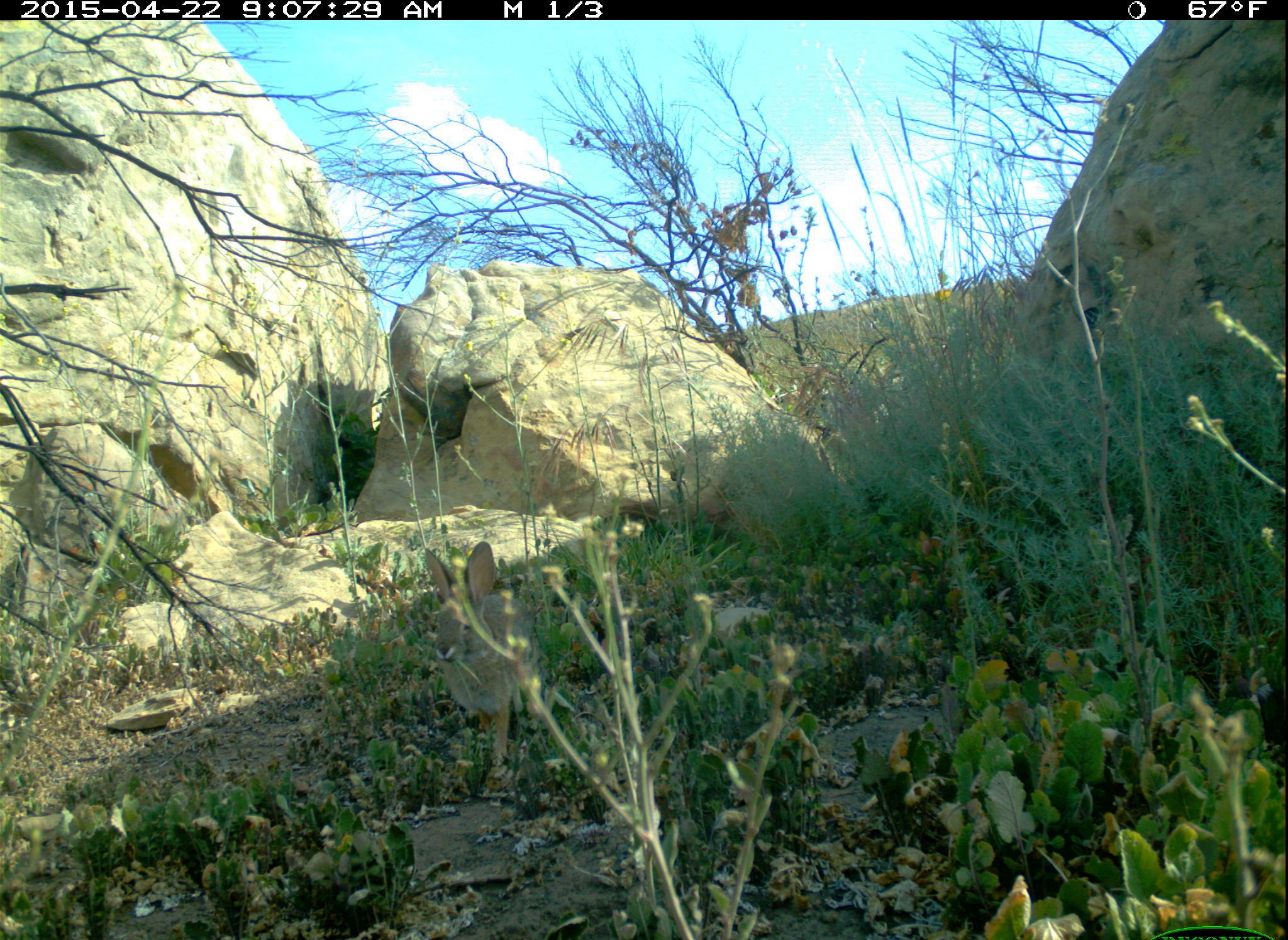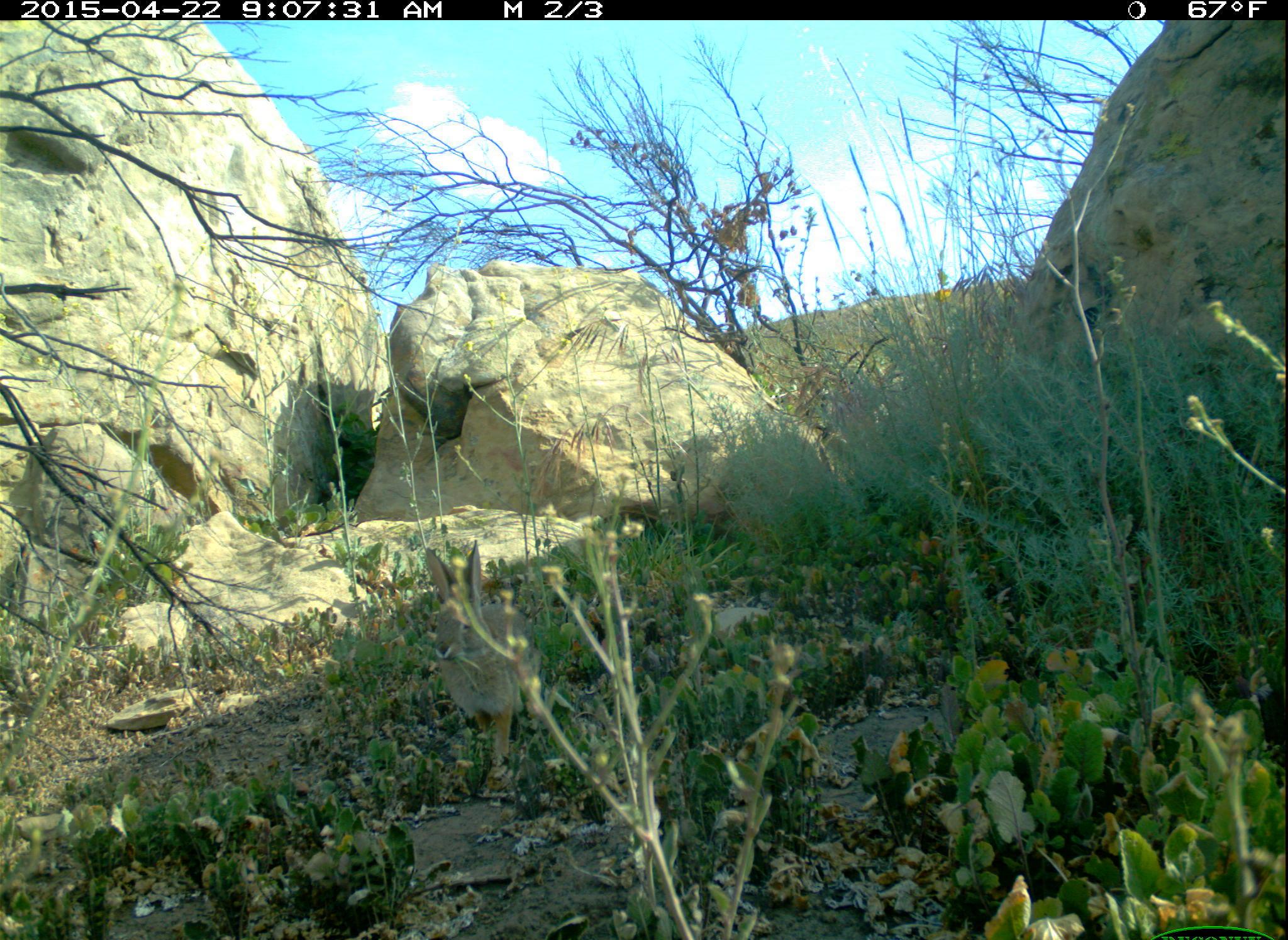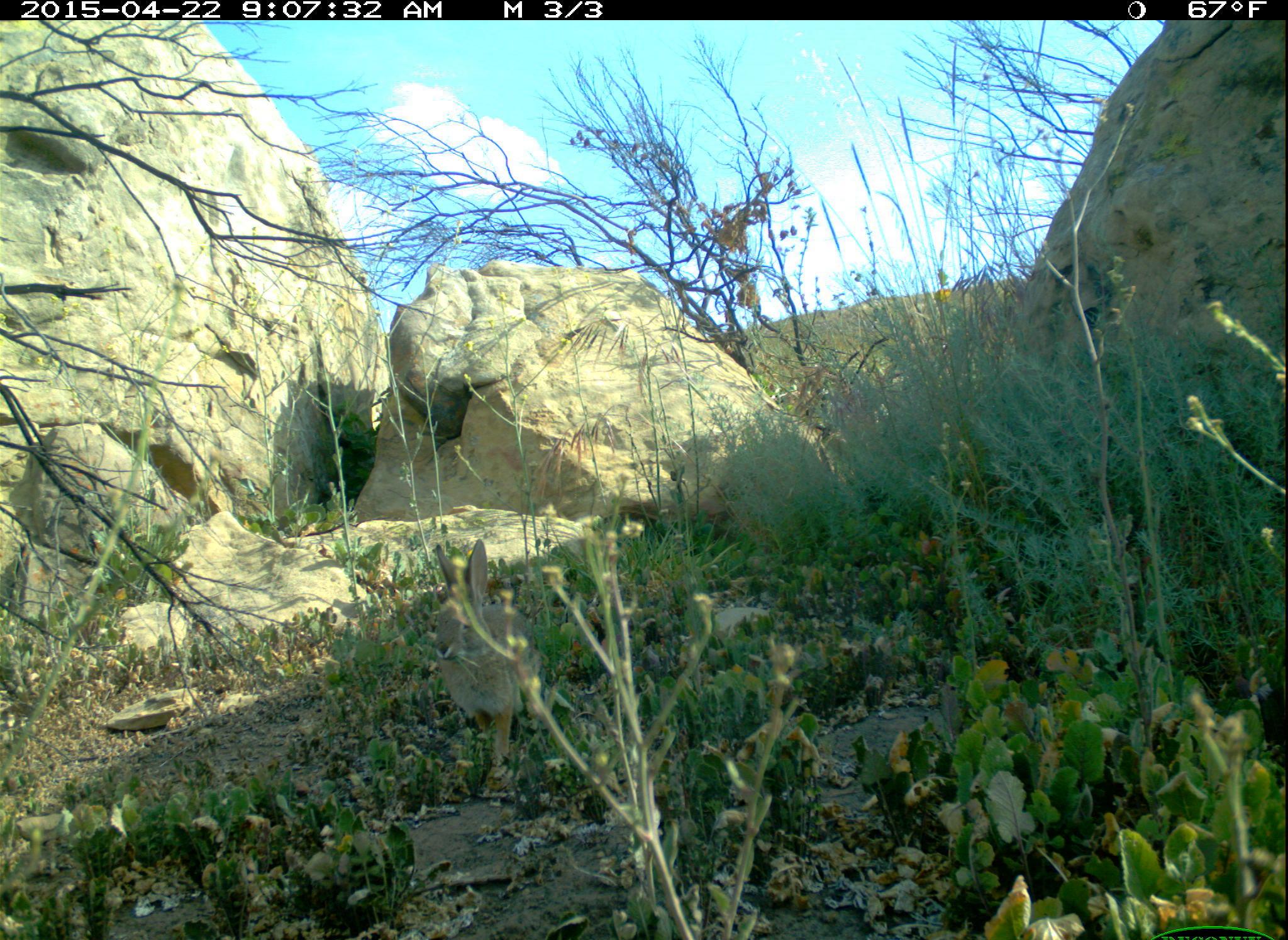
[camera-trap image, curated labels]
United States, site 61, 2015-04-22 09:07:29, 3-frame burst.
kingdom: Animalia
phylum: Chordata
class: Mammalia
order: Lagomorpha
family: Leporidae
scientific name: Leporidae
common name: rabbits and hares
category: rabbit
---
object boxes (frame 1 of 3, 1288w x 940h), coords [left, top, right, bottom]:
rabbit: [409, 534, 557, 784]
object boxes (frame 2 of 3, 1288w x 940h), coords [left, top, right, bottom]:
rabbit: [417, 541, 547, 776]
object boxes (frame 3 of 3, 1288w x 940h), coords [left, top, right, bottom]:
rabbit: [423, 520, 591, 789]